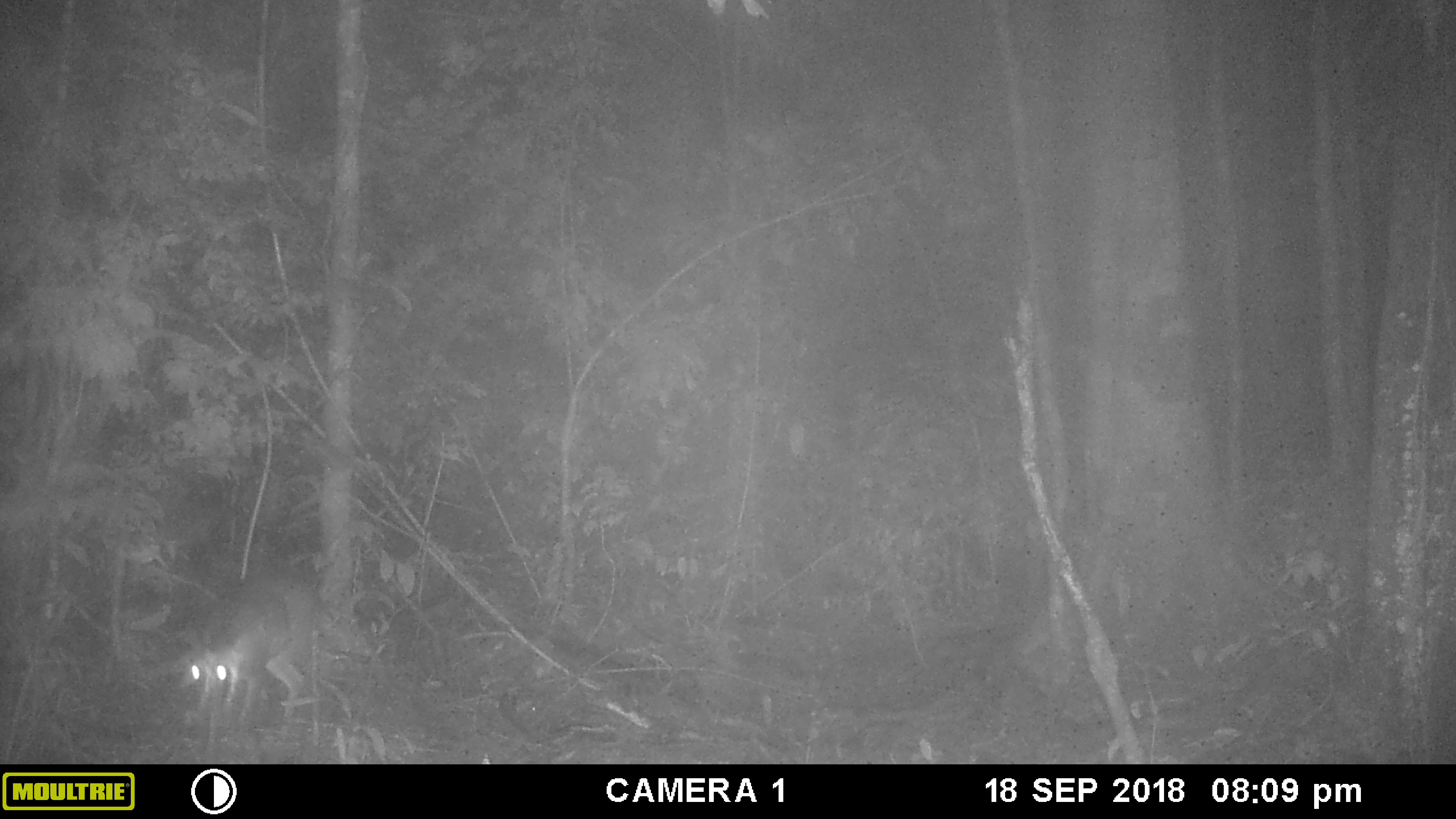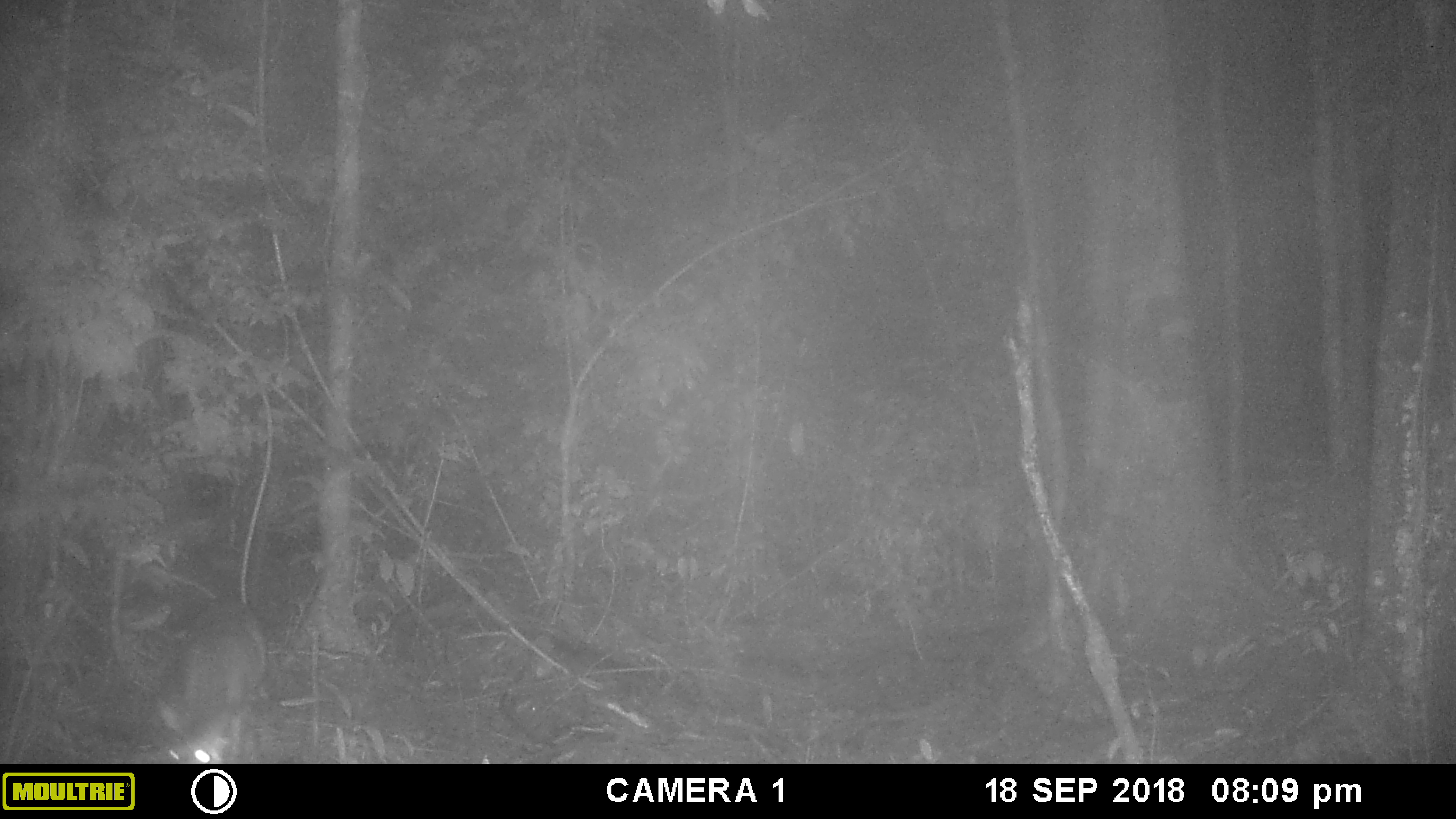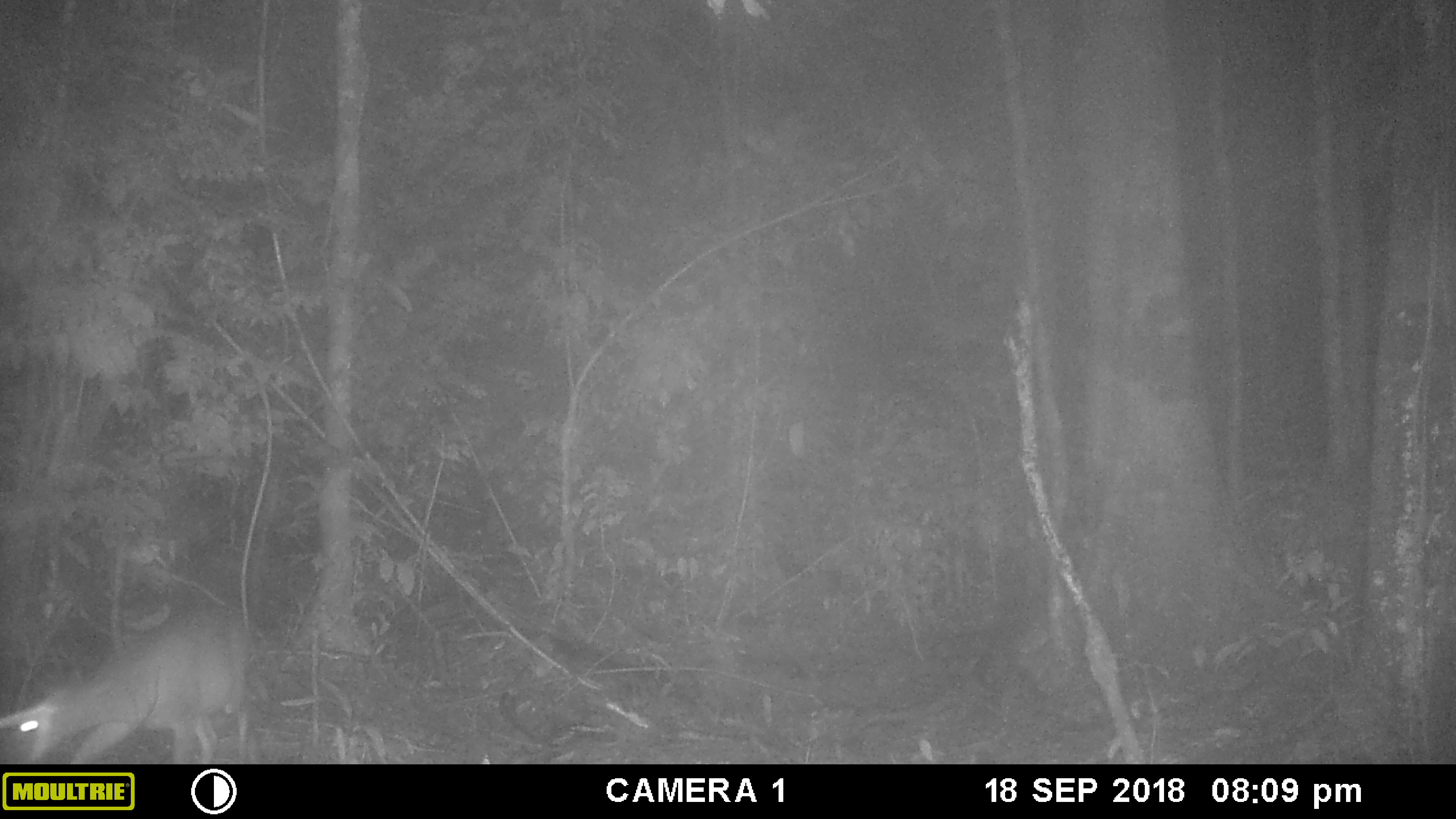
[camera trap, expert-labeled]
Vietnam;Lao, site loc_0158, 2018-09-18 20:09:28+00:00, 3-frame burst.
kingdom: Animalia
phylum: Chordata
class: Mammalia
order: Artiodactyla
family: Cervidae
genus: Muntiacus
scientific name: Muntiacus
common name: muntjacs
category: unidentified muntjac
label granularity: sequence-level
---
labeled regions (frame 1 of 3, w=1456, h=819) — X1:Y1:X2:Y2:
unidentified muntjac: 177:571:323:739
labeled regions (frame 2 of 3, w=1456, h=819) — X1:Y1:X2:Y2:
unidentified muntjac: 152:596:266:764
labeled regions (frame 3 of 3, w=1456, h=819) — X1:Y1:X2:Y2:
unidentified muntjac: 0:601:251:763